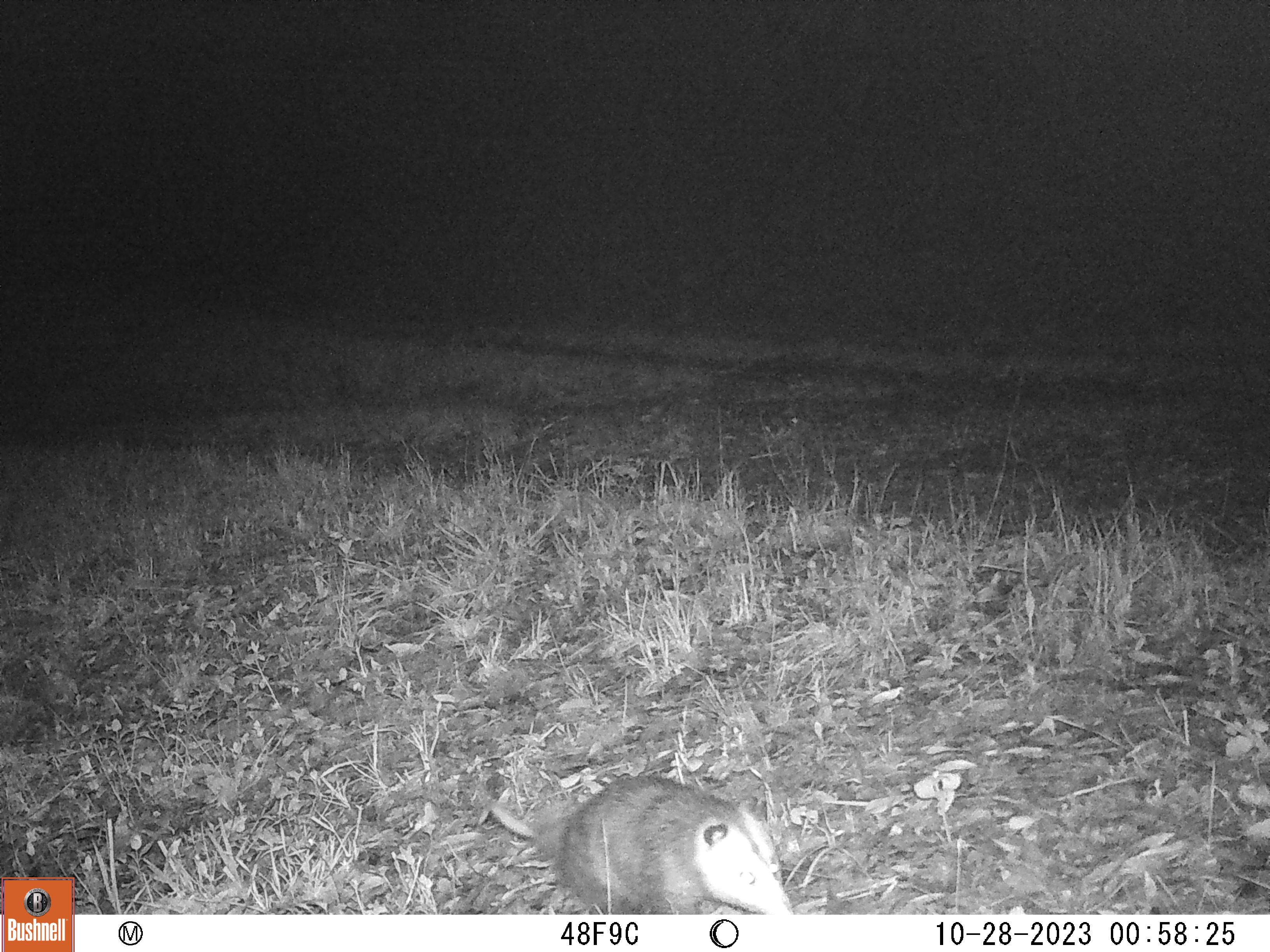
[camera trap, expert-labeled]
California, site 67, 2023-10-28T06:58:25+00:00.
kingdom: Animalia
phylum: Chordata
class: Mammalia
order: Didelphimorphia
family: Didelphidae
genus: Didelphis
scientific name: Didelphis virginiana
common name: virginia opossum